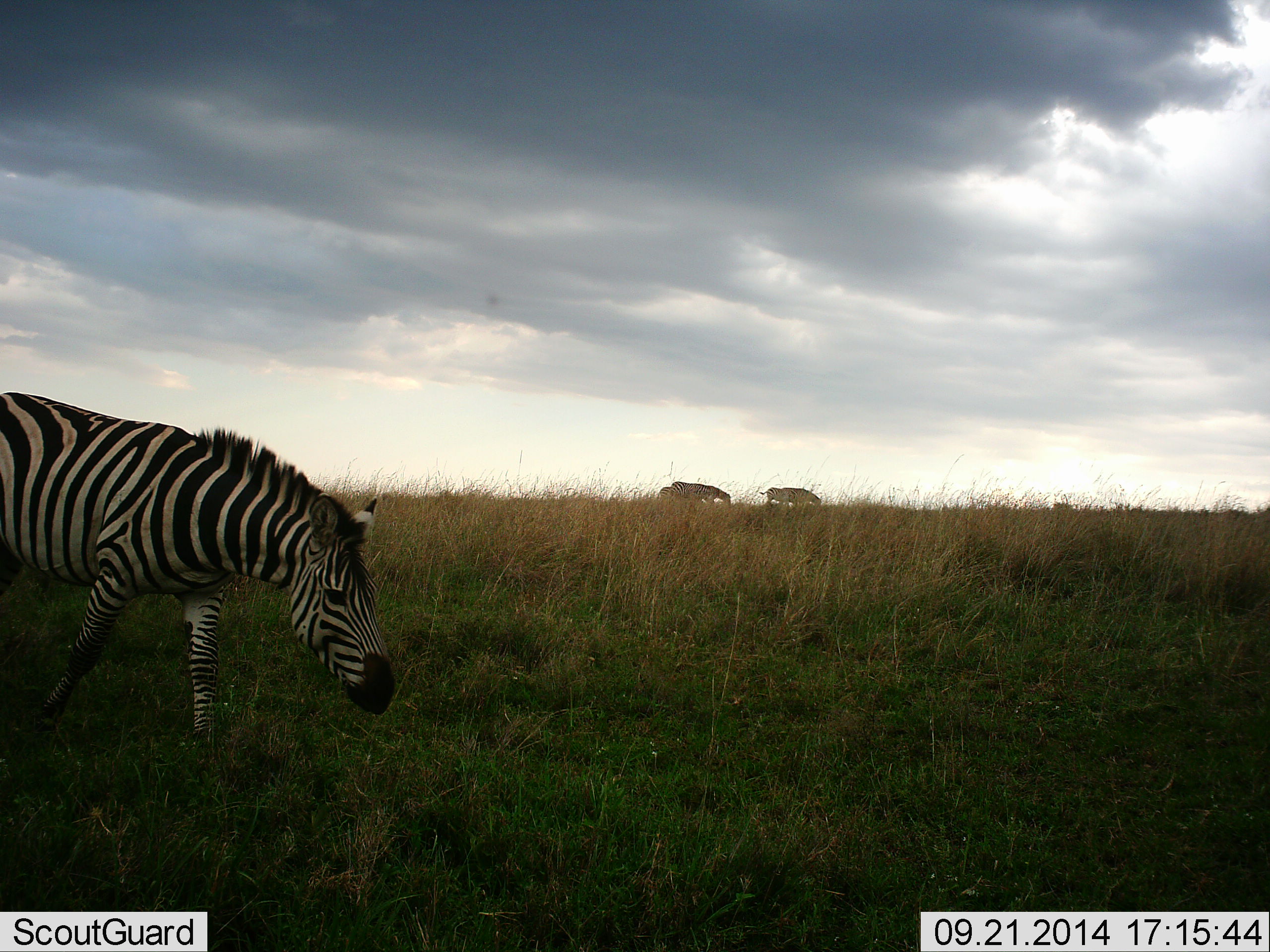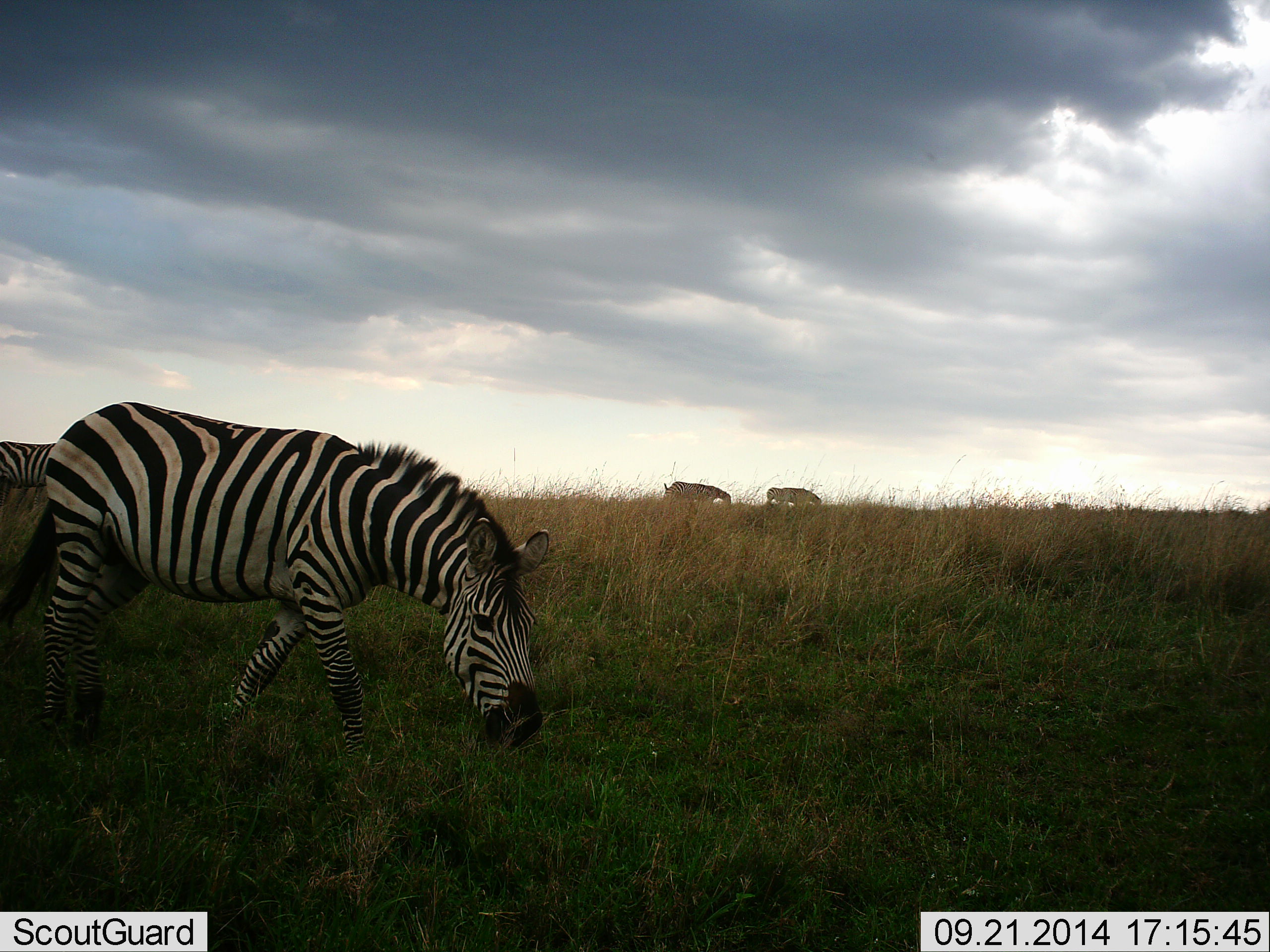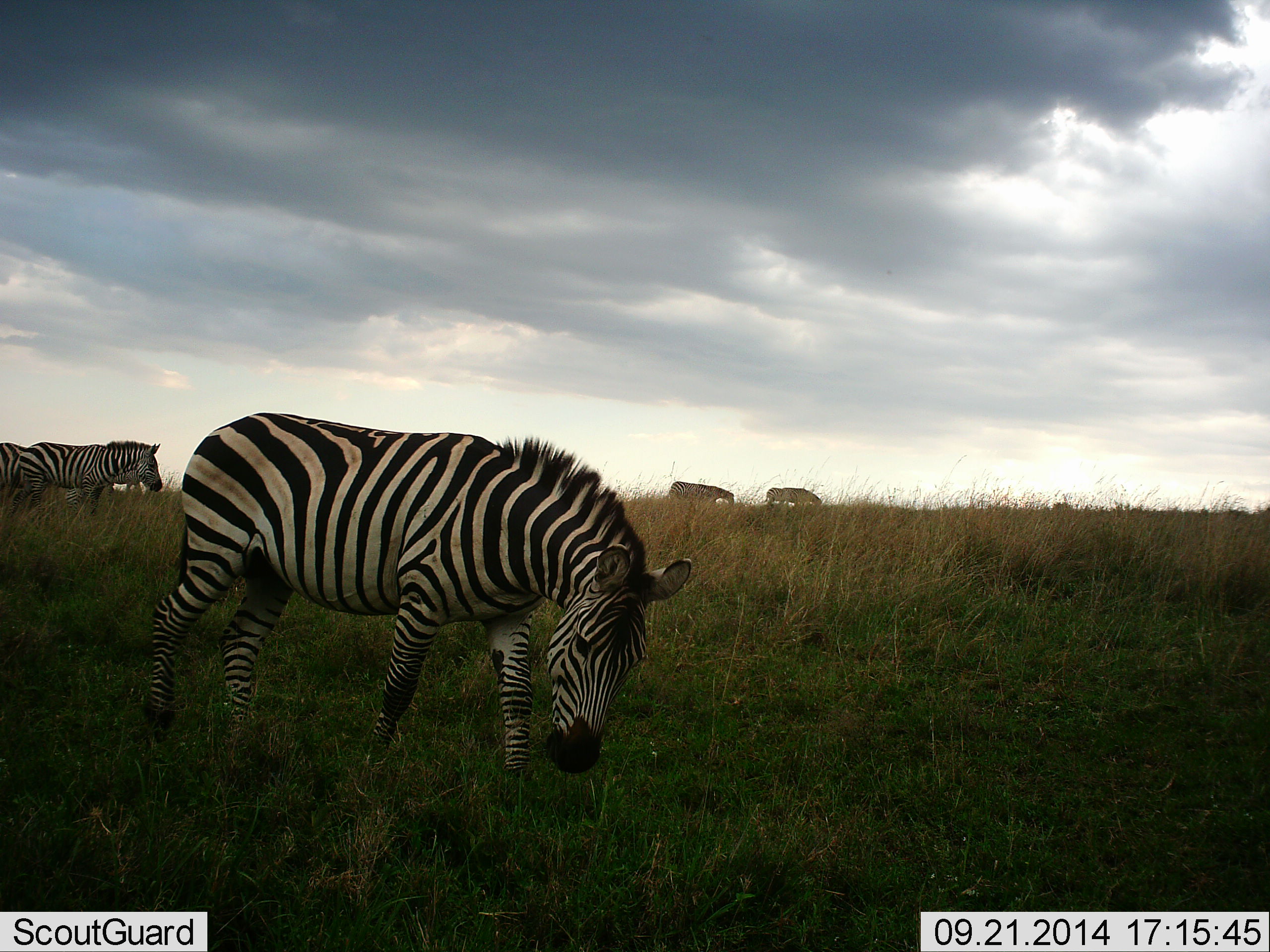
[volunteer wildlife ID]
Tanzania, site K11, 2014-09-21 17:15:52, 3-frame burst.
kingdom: Animalia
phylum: Chordata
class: Mammalia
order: Perissodactyla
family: Equidae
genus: Equus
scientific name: Equus quagga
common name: plains zebra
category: zebra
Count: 6.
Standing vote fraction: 30%.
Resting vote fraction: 10%.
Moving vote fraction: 50%.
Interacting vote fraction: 0%.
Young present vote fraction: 0%.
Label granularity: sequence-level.